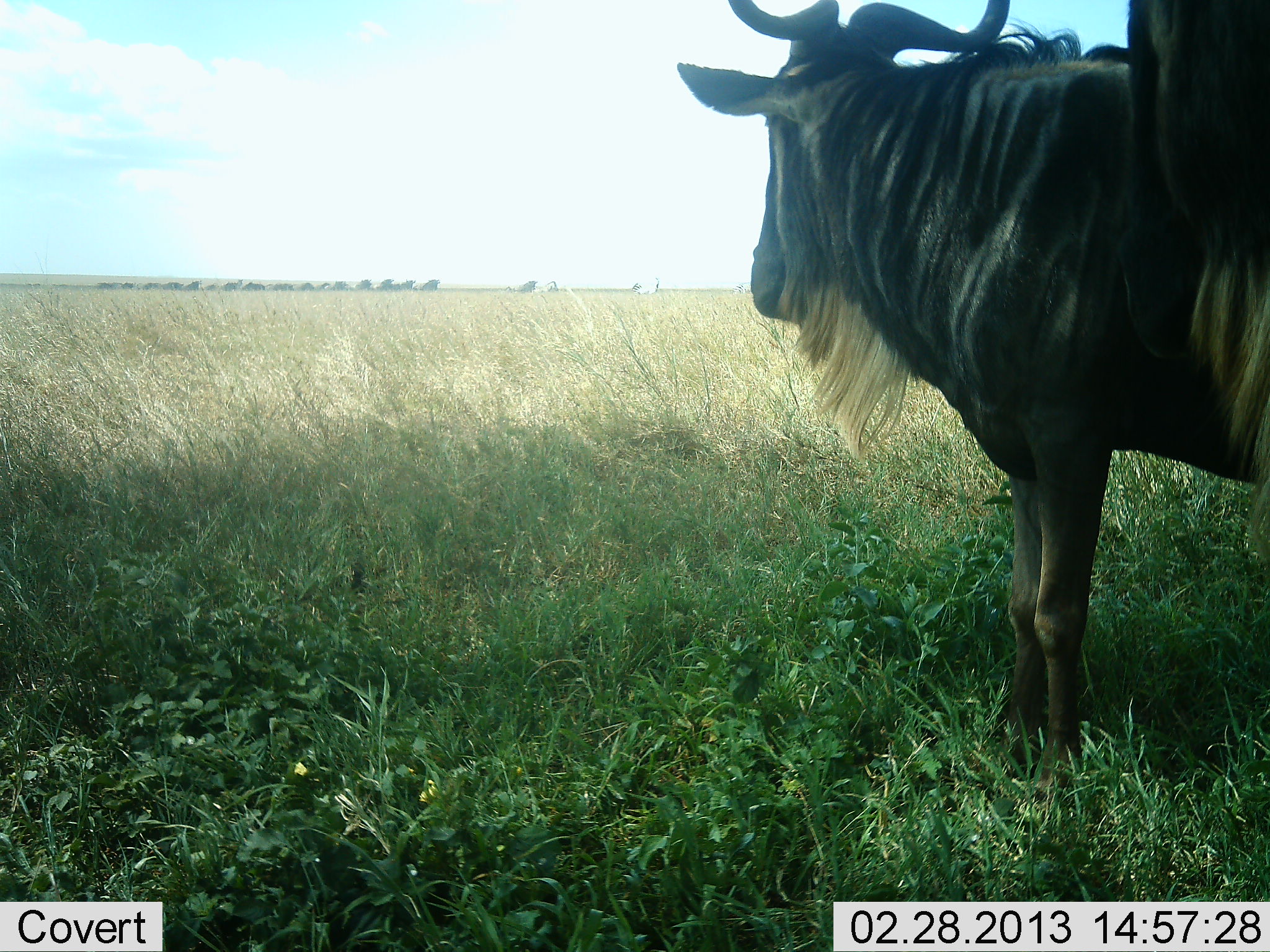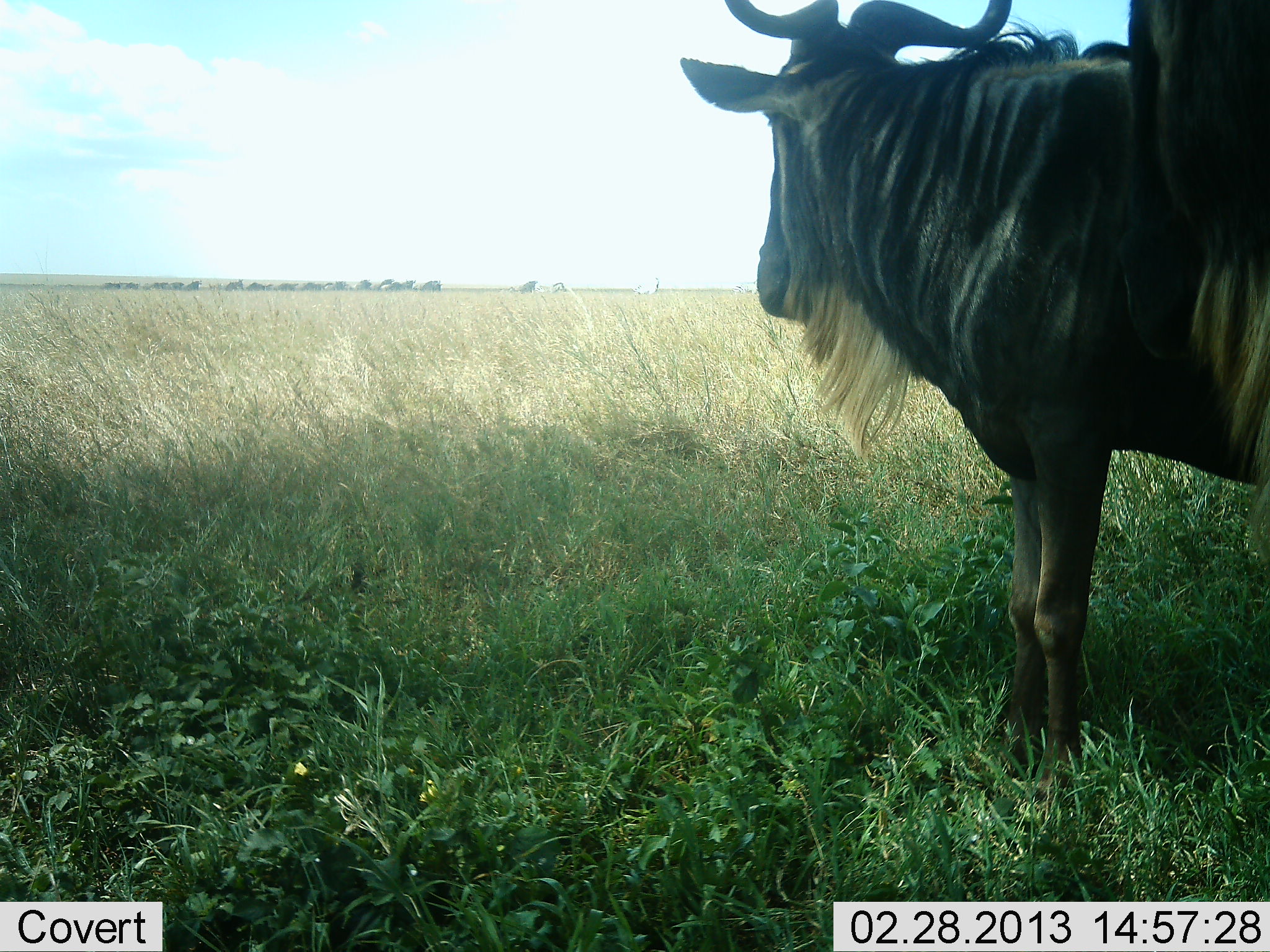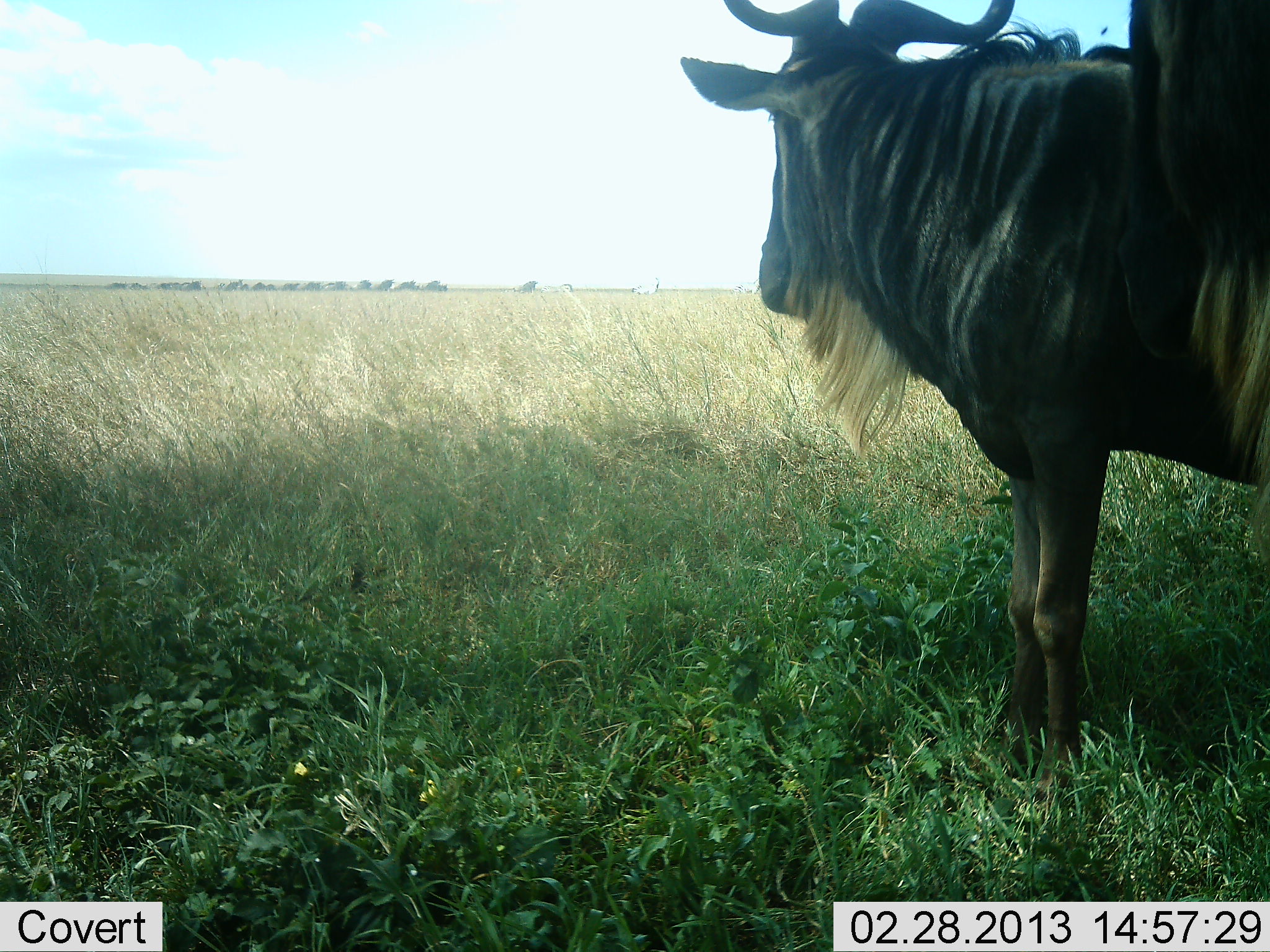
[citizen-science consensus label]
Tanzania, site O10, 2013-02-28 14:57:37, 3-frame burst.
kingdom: Animalia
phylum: Chordata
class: Mammalia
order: Artiodactyla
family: Bovidae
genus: Connochaetes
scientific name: Connochaetes taurinus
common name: blue wildebeest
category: wildebeest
Wildebeest (blue wildebeest) (Connochaetes taurinus), count 2. Behavior (volunteer vote fractions): standing 92%, resting 4%, moving 28%, interacting 0%. Young present (vote fraction): 0%. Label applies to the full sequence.